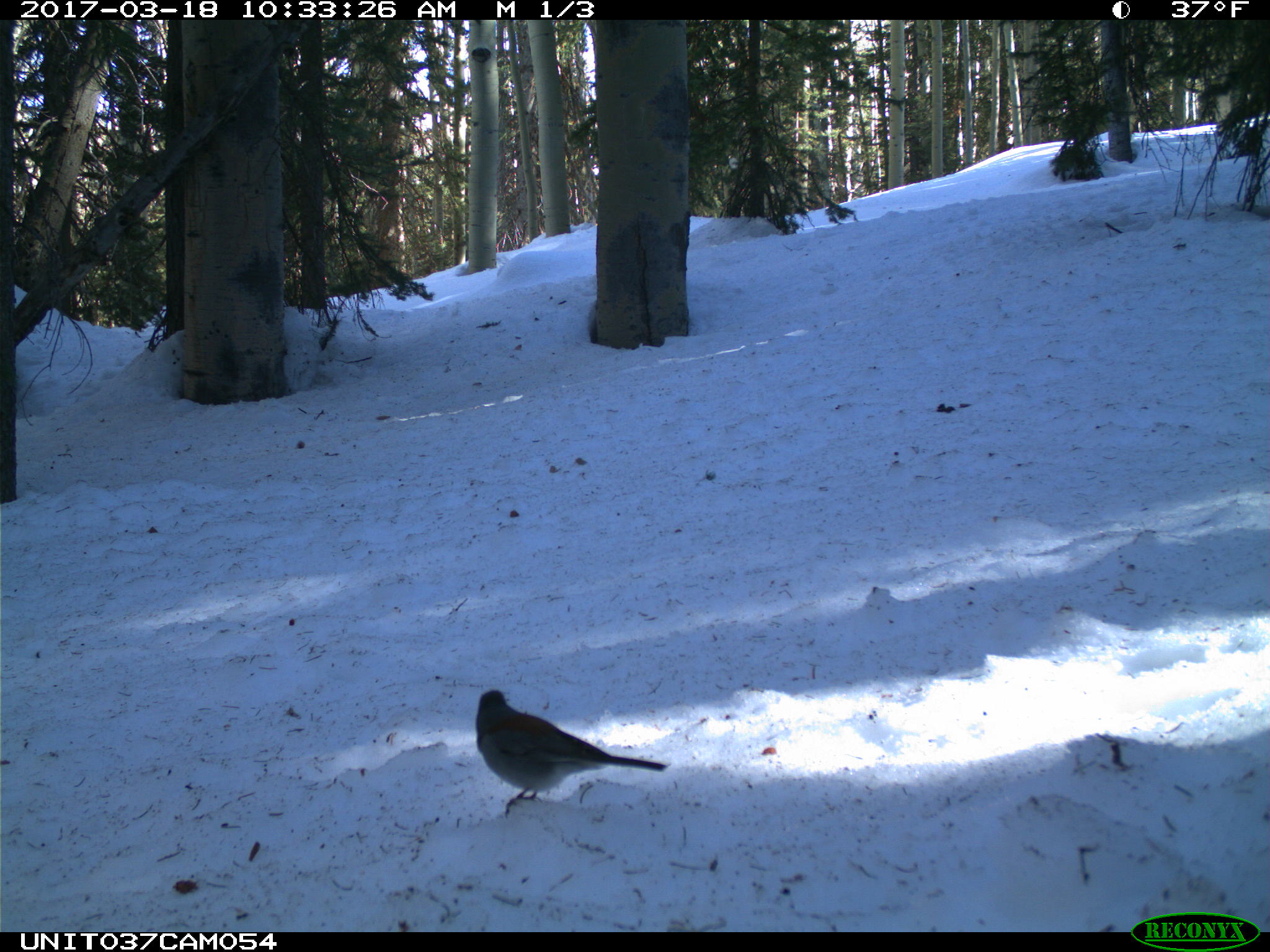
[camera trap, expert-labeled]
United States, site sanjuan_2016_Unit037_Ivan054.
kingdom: Animalia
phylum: Chordata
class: Aves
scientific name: Aves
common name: birds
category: unidentified bird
Unidentified bird (birds) (Aves).